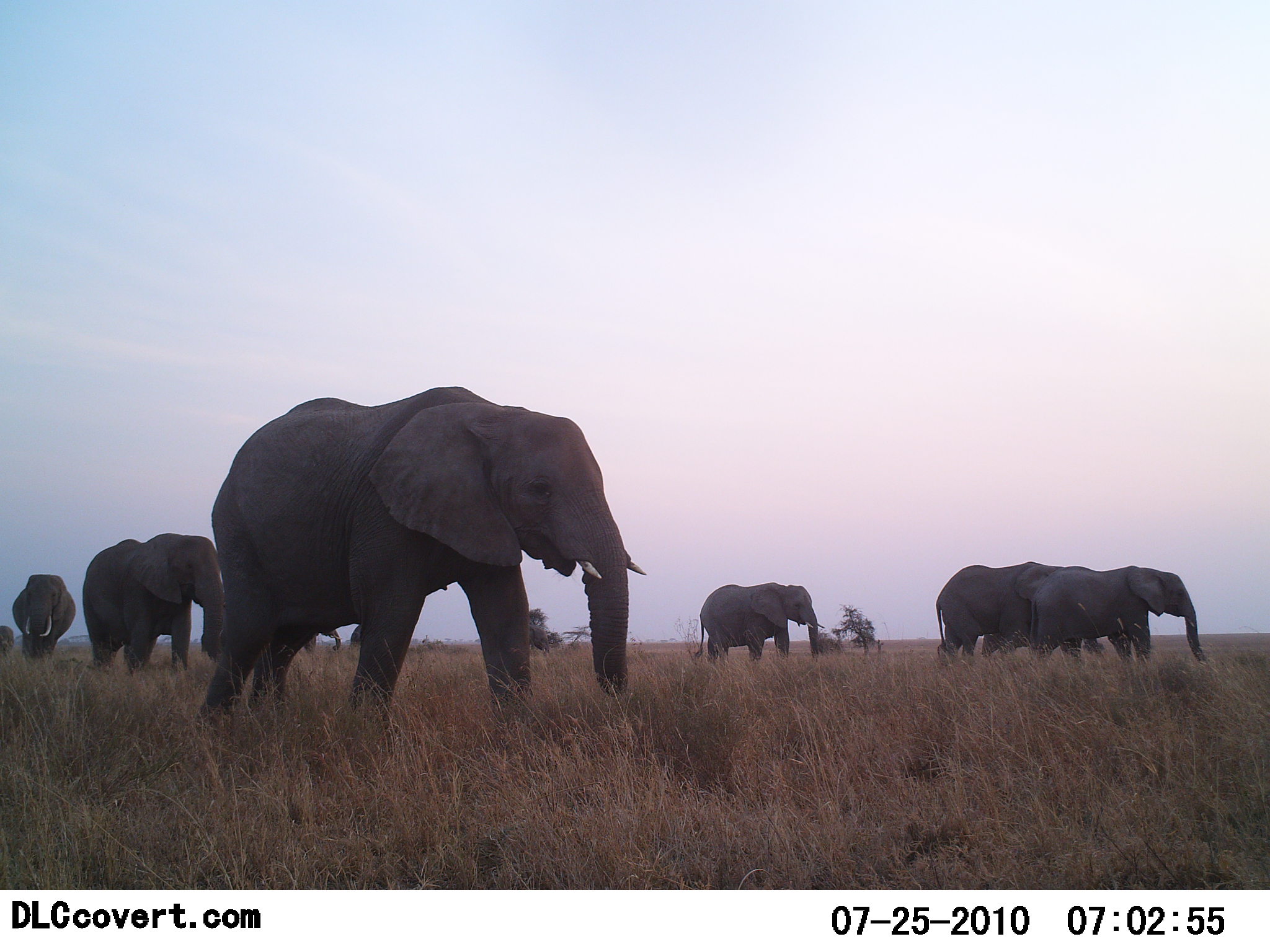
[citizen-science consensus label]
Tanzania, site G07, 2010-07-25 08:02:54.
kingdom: Animalia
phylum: Chordata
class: Mammalia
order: Proboscidea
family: Elephantidae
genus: Loxodonta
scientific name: Loxodonta africana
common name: african bush elephant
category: elephant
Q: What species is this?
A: Elephant (african bush elephant) (Loxodonta africana).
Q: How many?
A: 7.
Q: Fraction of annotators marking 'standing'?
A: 6%.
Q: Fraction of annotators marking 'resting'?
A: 0%.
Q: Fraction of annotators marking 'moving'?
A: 100%.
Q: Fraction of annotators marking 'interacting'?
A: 0%.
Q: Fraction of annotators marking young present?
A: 12%.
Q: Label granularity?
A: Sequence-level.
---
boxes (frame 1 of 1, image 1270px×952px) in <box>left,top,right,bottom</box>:
animal: <box>193,385,648,757</box>; <box>82,533,227,681</box>; <box>1028,564,1211,680</box>; <box>934,560,1084,674</box>; <box>693,582,826,674</box>; <box>209,579,342,667</box>; <box>12,573,77,660</box>